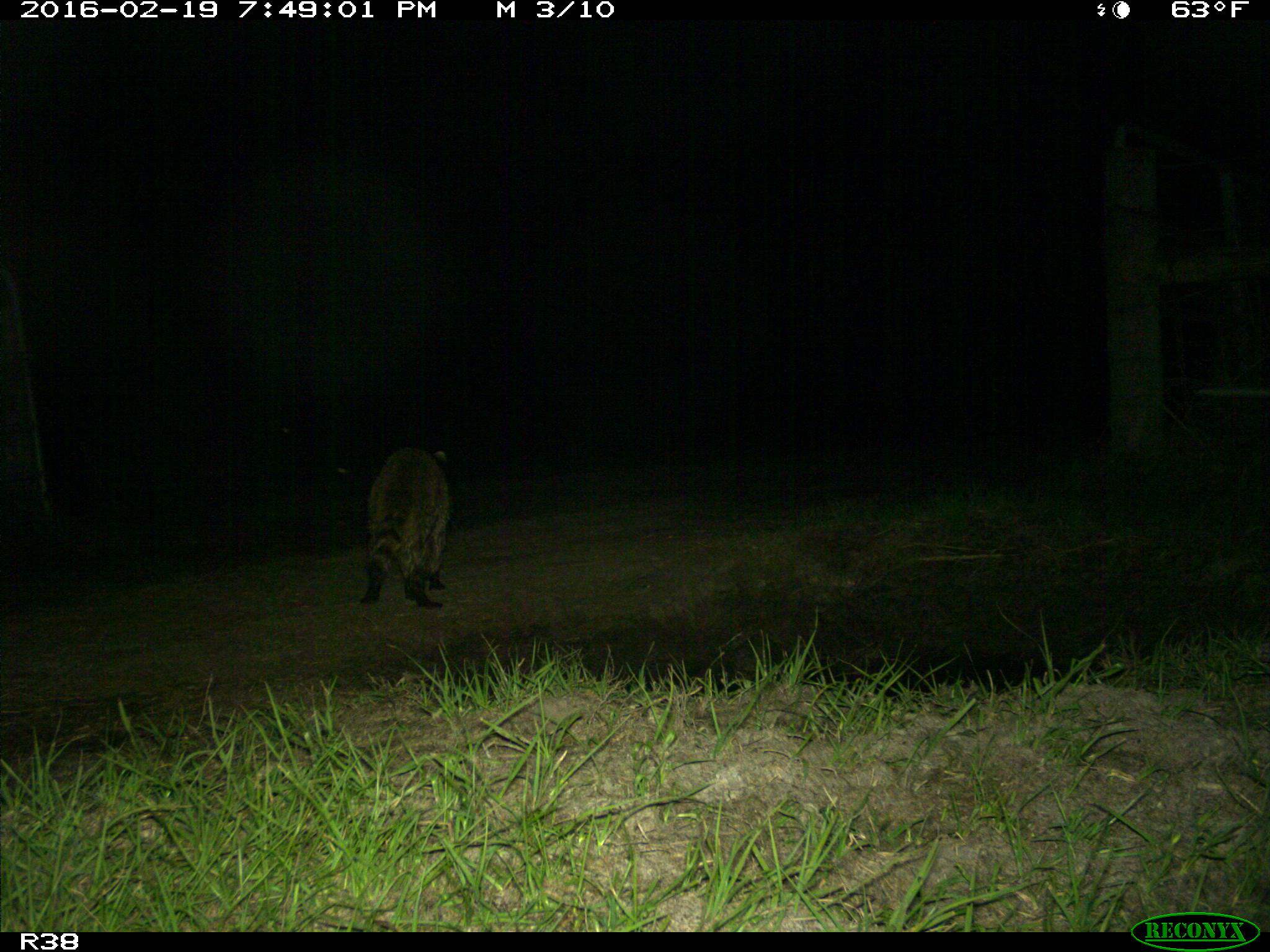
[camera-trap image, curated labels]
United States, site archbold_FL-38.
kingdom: Animalia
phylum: Chordata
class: Mammalia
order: Carnivora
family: Procyonidae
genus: Procyon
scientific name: Procyon lotor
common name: common raccoon